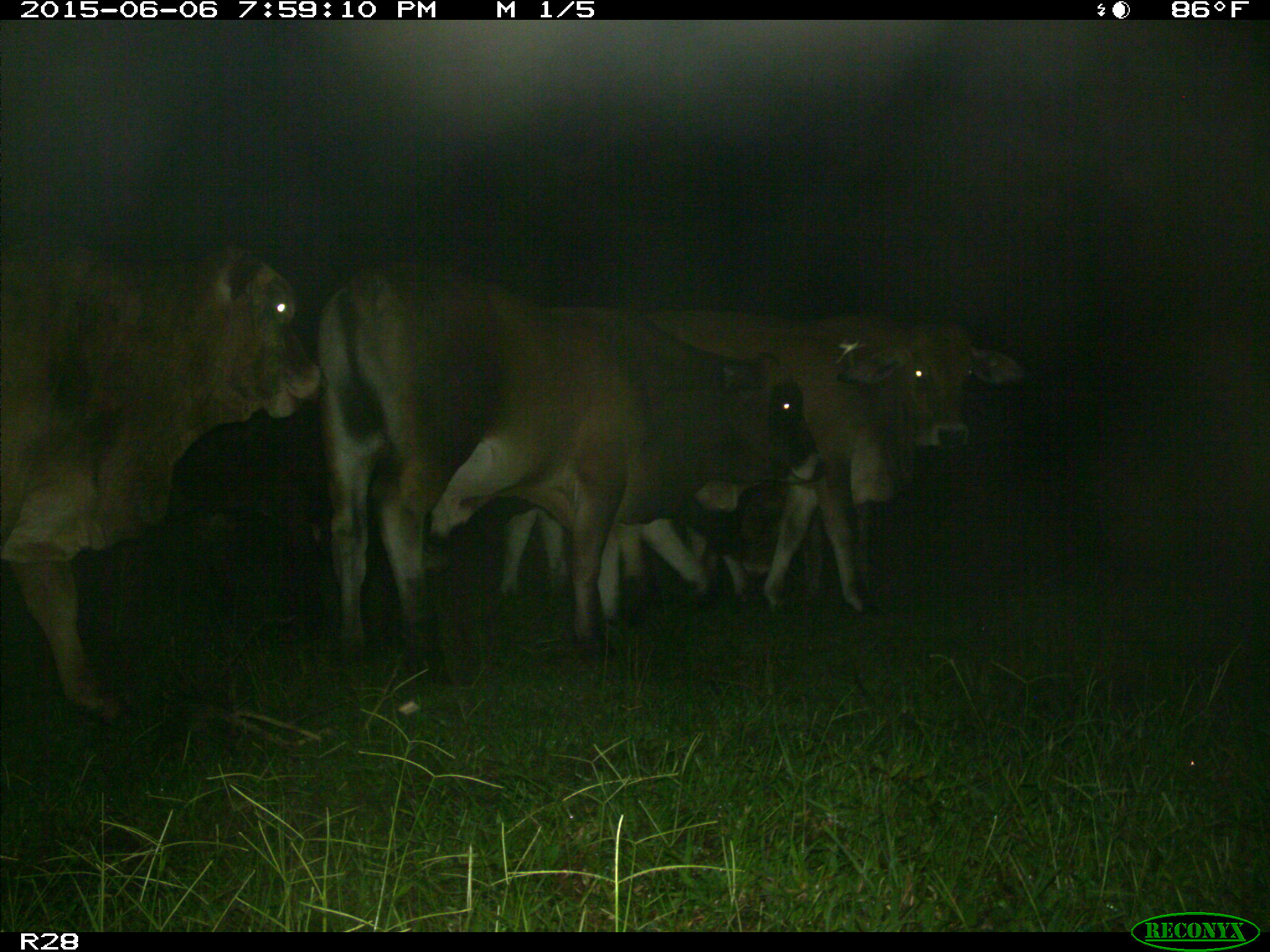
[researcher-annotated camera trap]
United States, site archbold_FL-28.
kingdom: Animalia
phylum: Chordata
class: Mammalia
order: Artiodactyla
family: Bovidae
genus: Bos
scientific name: Bos taurus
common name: domestic cow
Bos taurus (domestic cow).